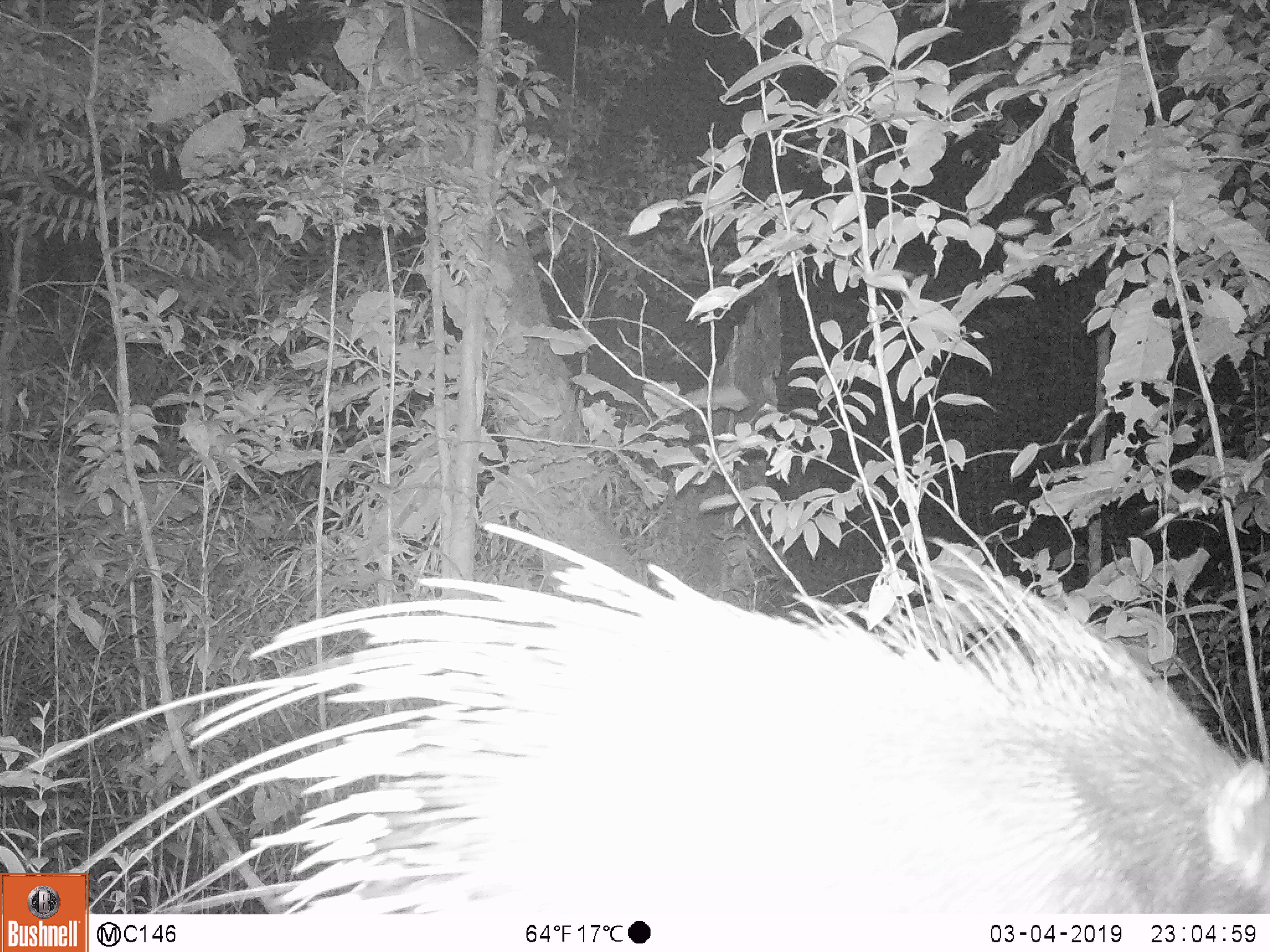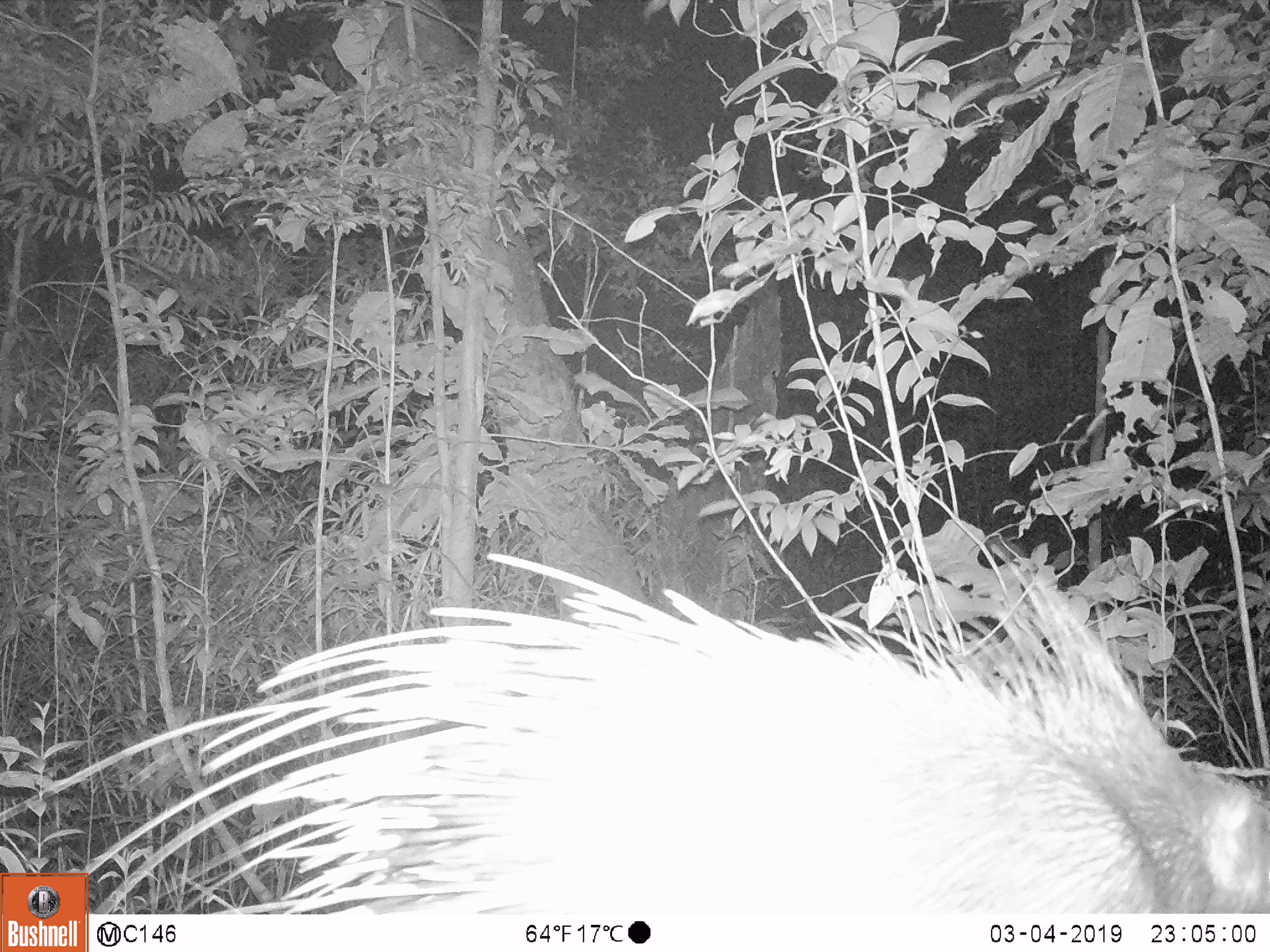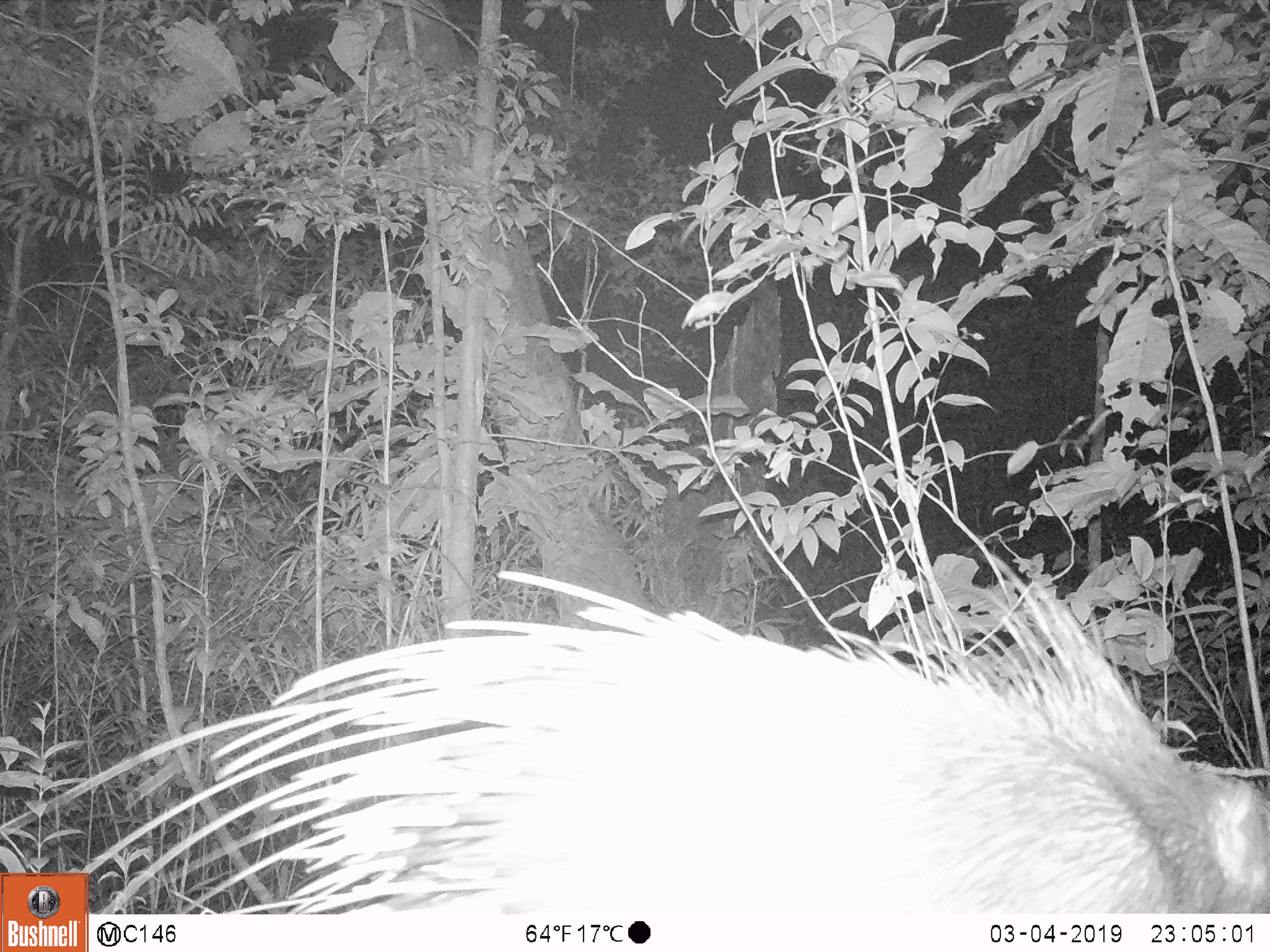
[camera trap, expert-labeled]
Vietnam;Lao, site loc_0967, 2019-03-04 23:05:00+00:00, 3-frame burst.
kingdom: Animalia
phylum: Chordata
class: Mammalia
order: Rodentia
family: Hystricidae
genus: Hystrix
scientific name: Hystrix brachyura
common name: malayan porcupine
Malayan porcupine (Hystrix brachyura). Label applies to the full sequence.